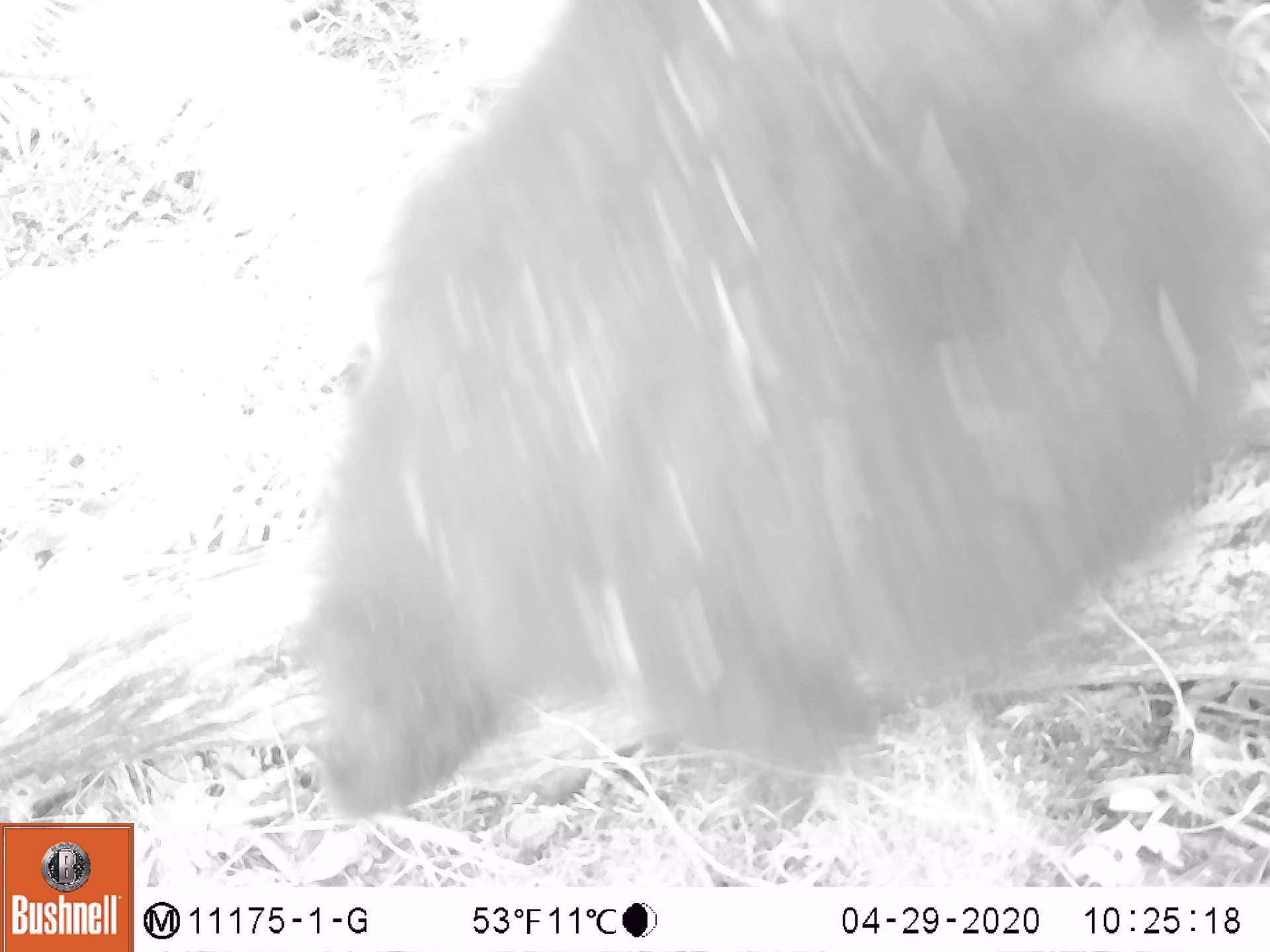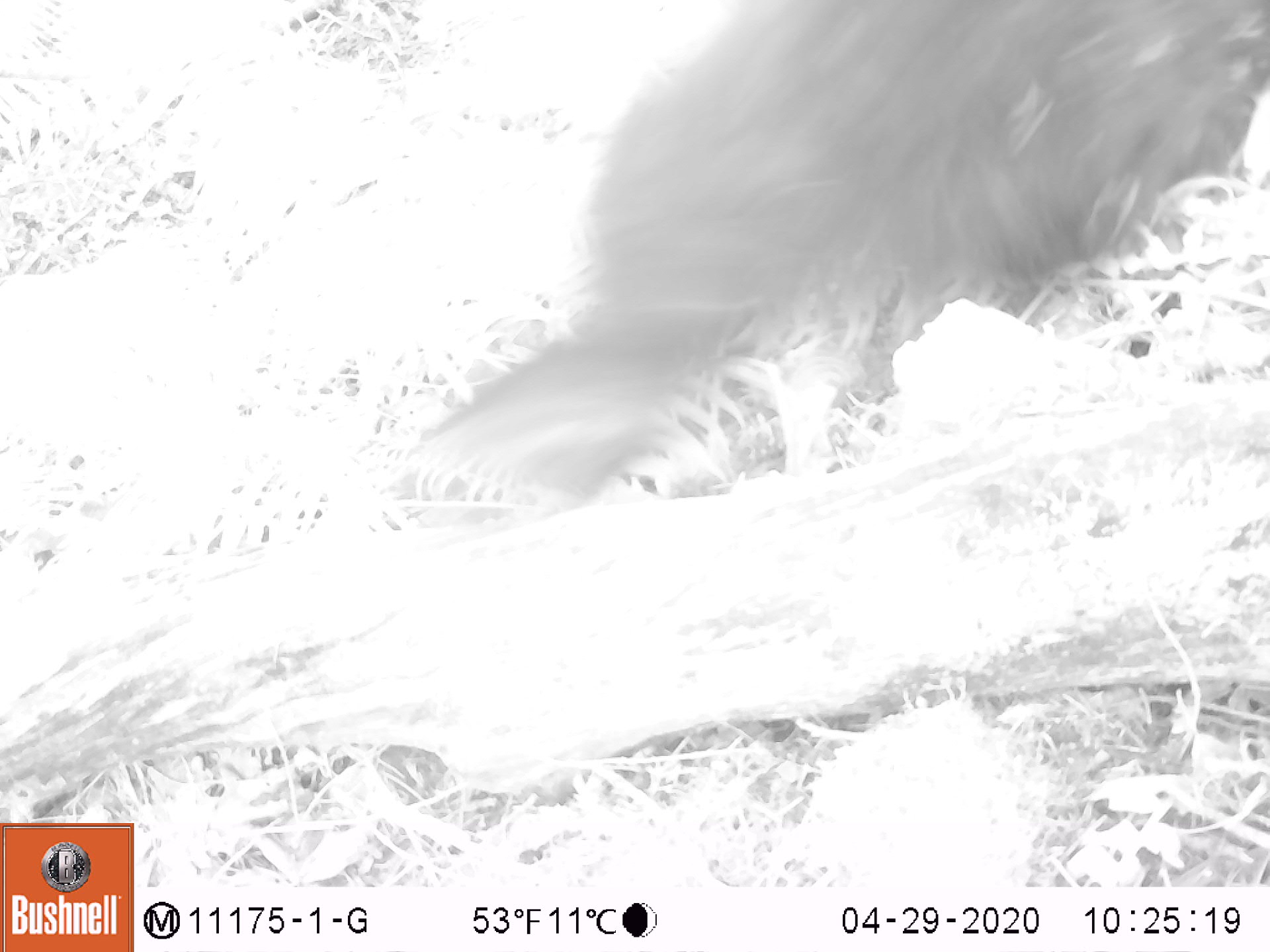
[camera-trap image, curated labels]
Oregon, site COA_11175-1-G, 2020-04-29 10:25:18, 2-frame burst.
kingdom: Animalia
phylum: Chordata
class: Mammalia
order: Carnivora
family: Ursidae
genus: Ursus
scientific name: Ursus americanus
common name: american black bear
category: black bear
Black bear (american black bear) (Ursus americanus).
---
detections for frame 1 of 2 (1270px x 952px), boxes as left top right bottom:
black bear: 289 4 1267 824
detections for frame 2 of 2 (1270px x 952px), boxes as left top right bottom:
black bear: 421 1 1266 512